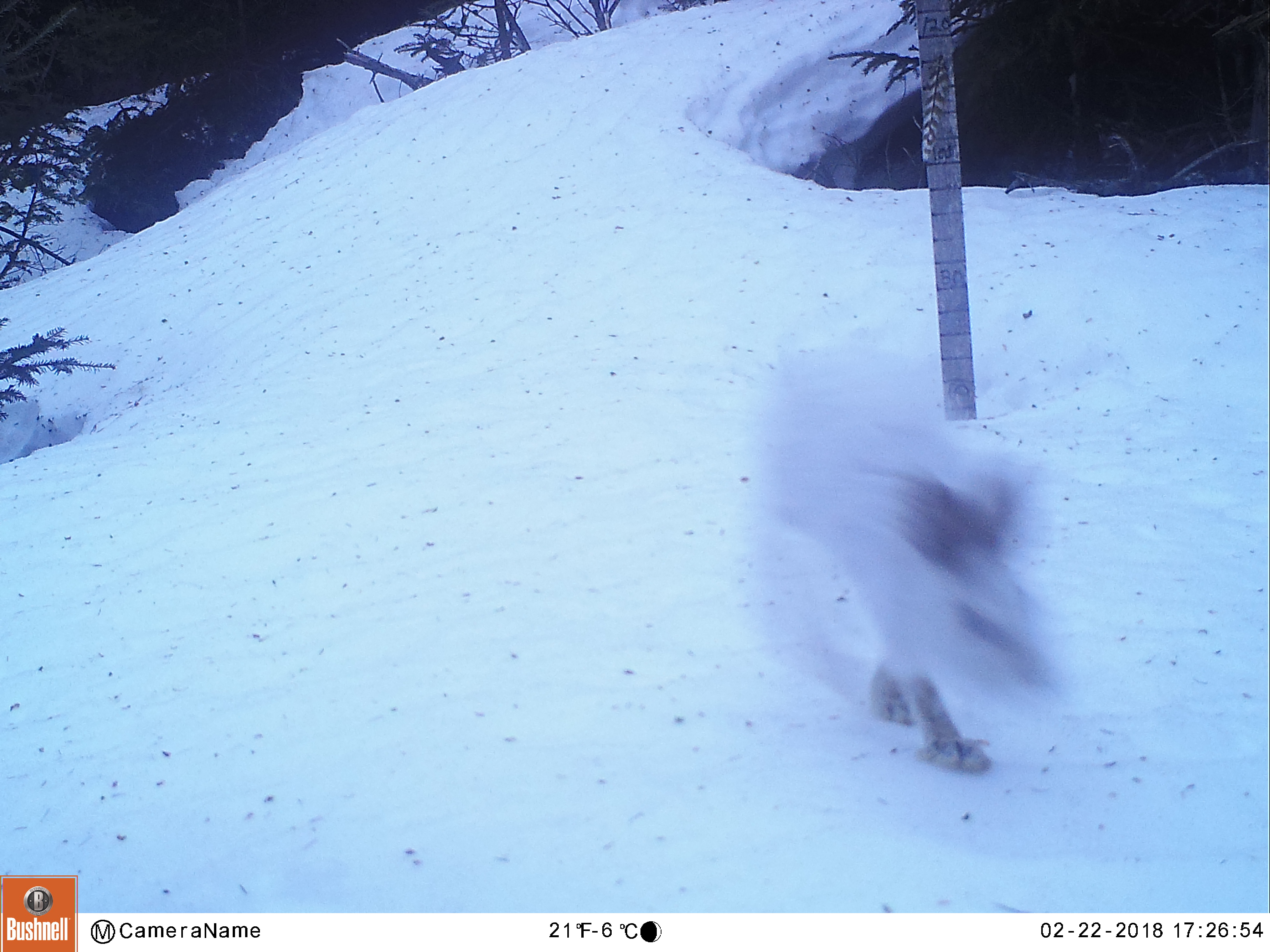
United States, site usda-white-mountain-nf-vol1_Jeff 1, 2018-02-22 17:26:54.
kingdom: Animalia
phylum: Chordata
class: Mammalia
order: Lagomorpha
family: Leporidae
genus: Lepus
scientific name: Lepus americanus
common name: snowshoe hare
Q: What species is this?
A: Snowshoe hare (Lepus americanus).